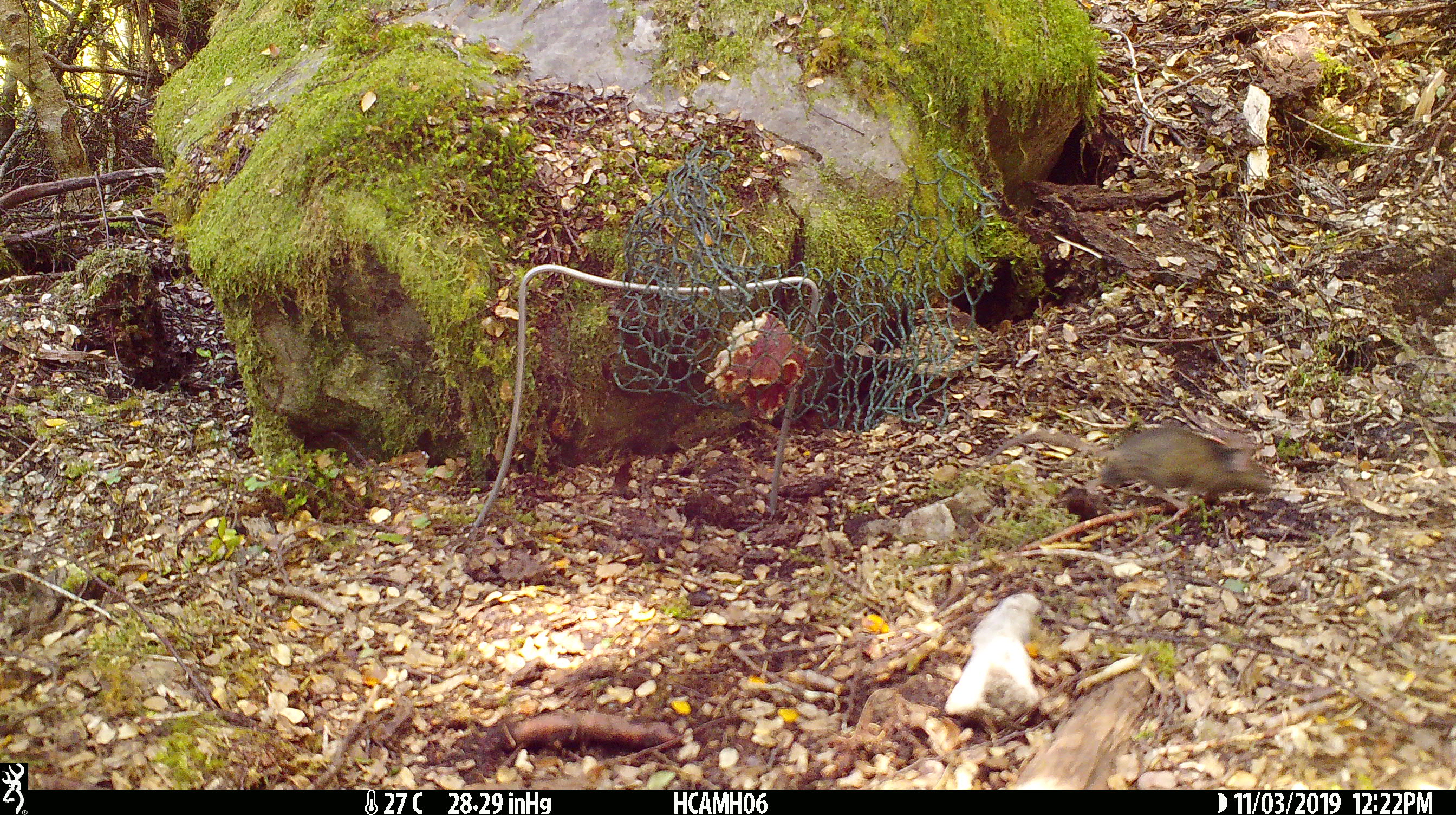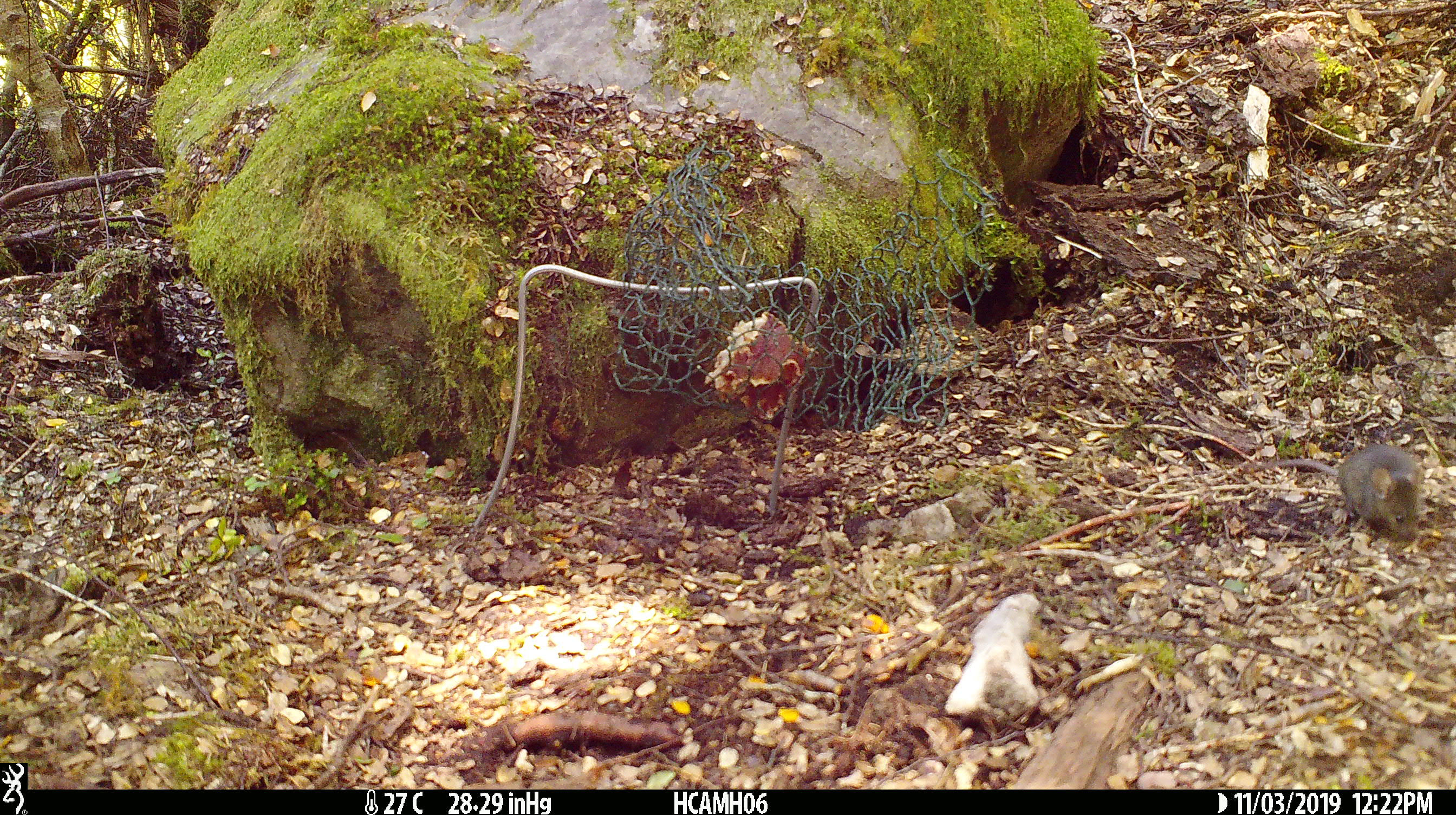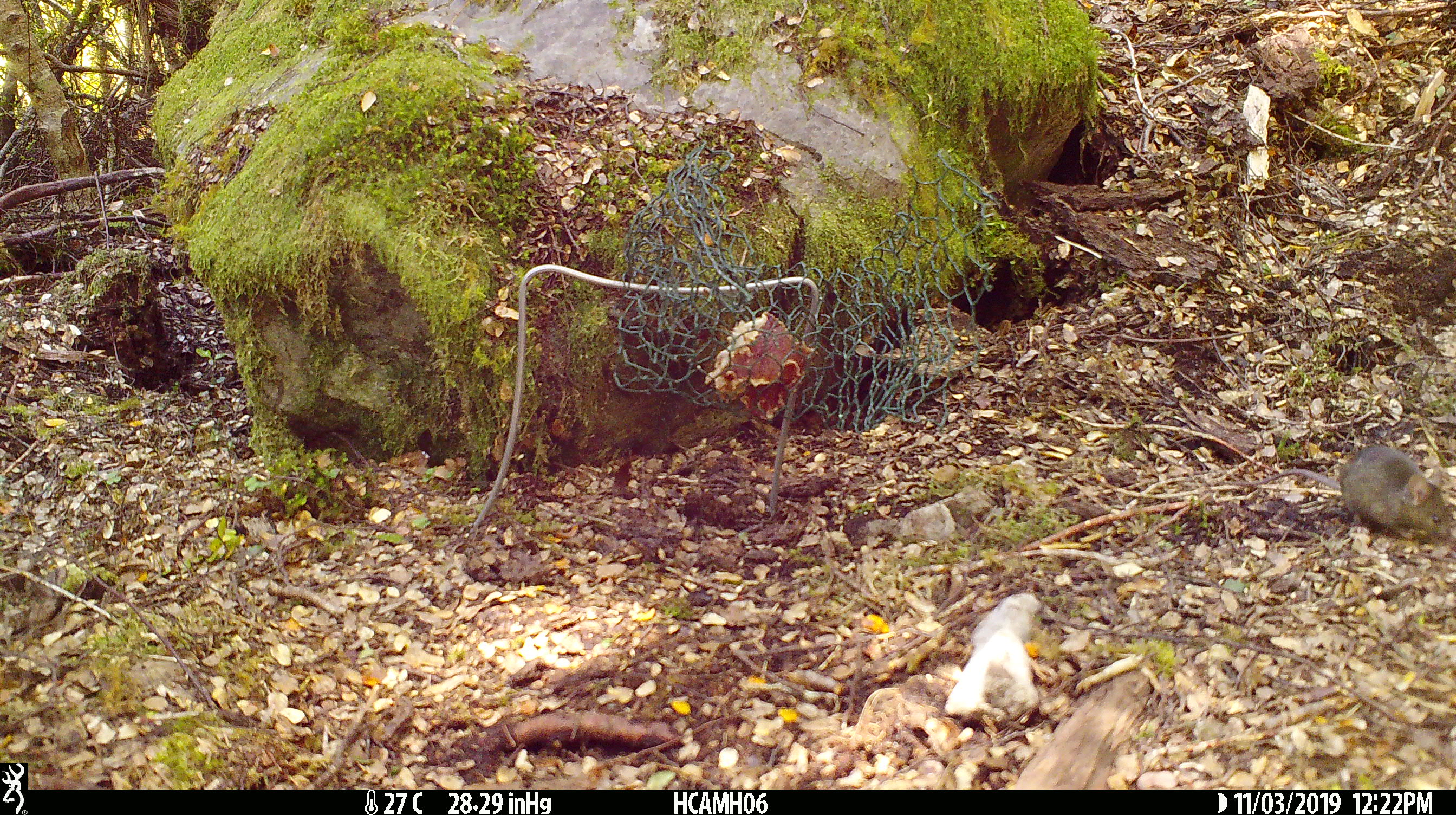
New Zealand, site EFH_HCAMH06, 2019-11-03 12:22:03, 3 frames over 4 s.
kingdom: Animalia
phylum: Chordata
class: Mammalia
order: Rodentia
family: Muridae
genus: Mus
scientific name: Mus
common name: mouse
Mouse (Mus).